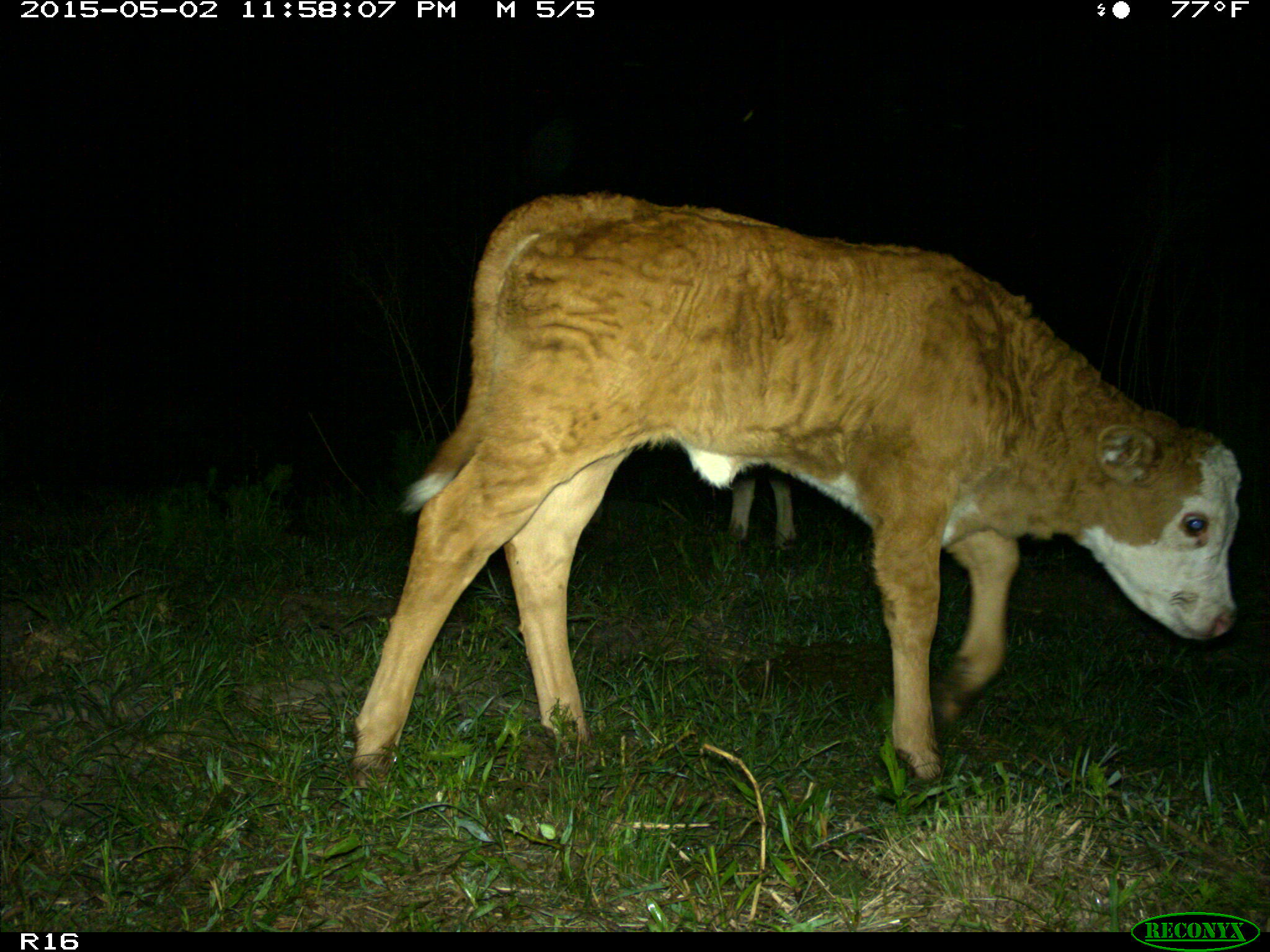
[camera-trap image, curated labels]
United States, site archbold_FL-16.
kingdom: Animalia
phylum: Chordata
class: Mammalia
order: Artiodactyla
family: Bovidae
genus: Bos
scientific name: Bos taurus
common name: domestic cow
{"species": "Bos taurus (domestic cow)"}